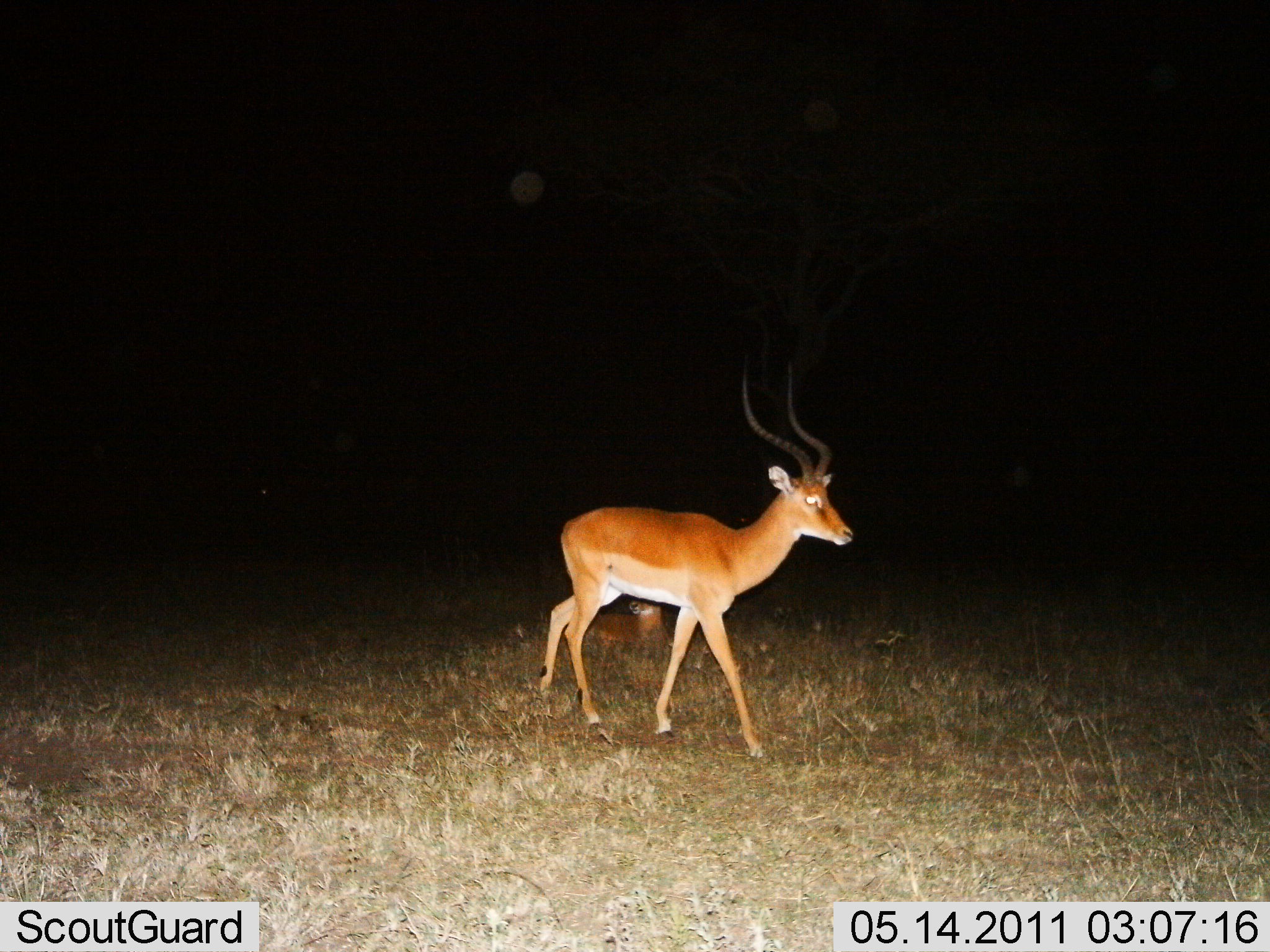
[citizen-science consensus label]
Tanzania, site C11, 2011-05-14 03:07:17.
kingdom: Animalia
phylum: Chordata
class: Mammalia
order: Artiodactyla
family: Bovidae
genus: Aepyceros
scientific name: Aepyceros melampus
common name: impala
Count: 1.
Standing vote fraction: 33%.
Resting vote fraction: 33%.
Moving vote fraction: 83%.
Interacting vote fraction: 0%.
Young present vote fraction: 0%.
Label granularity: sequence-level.